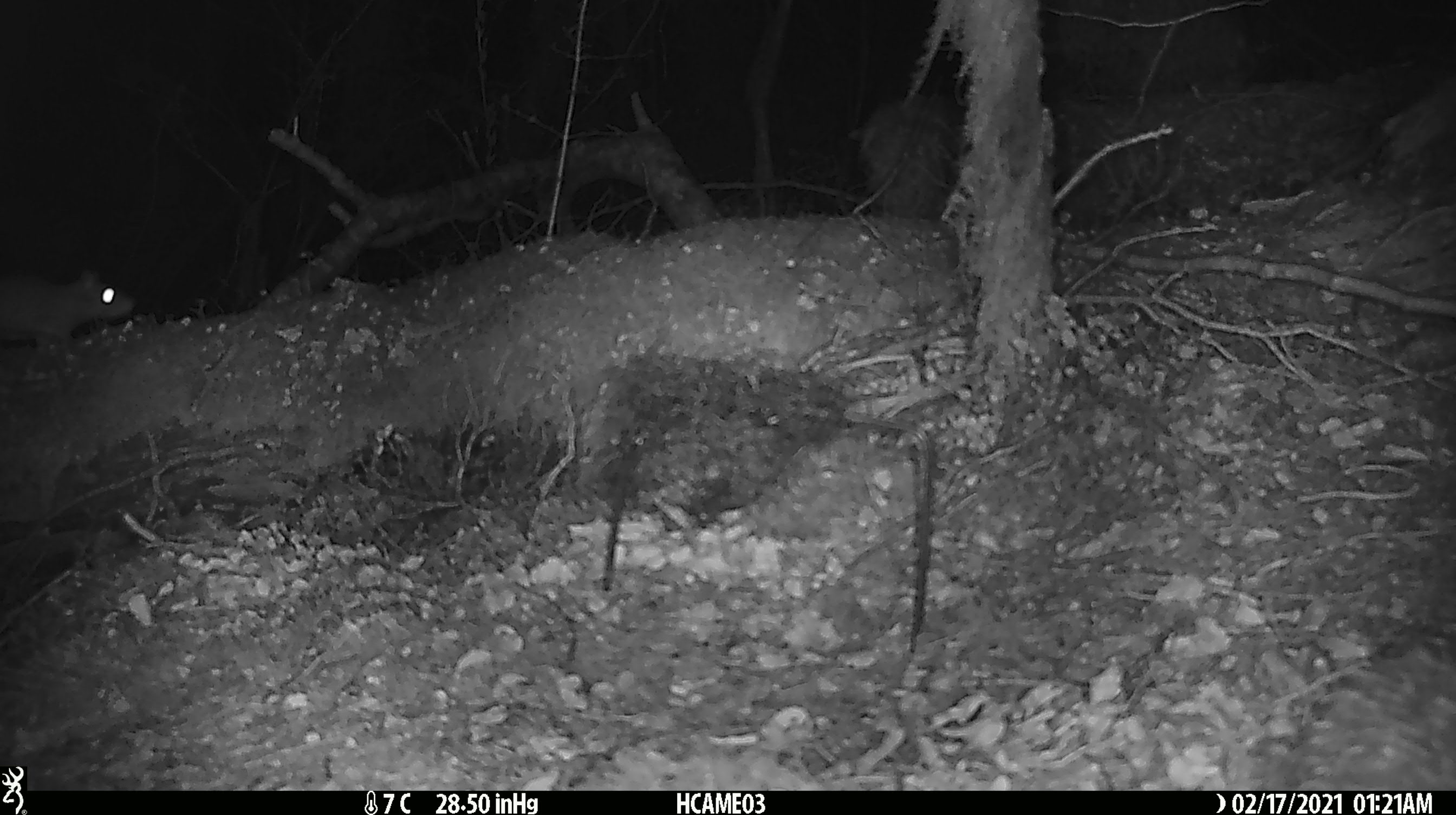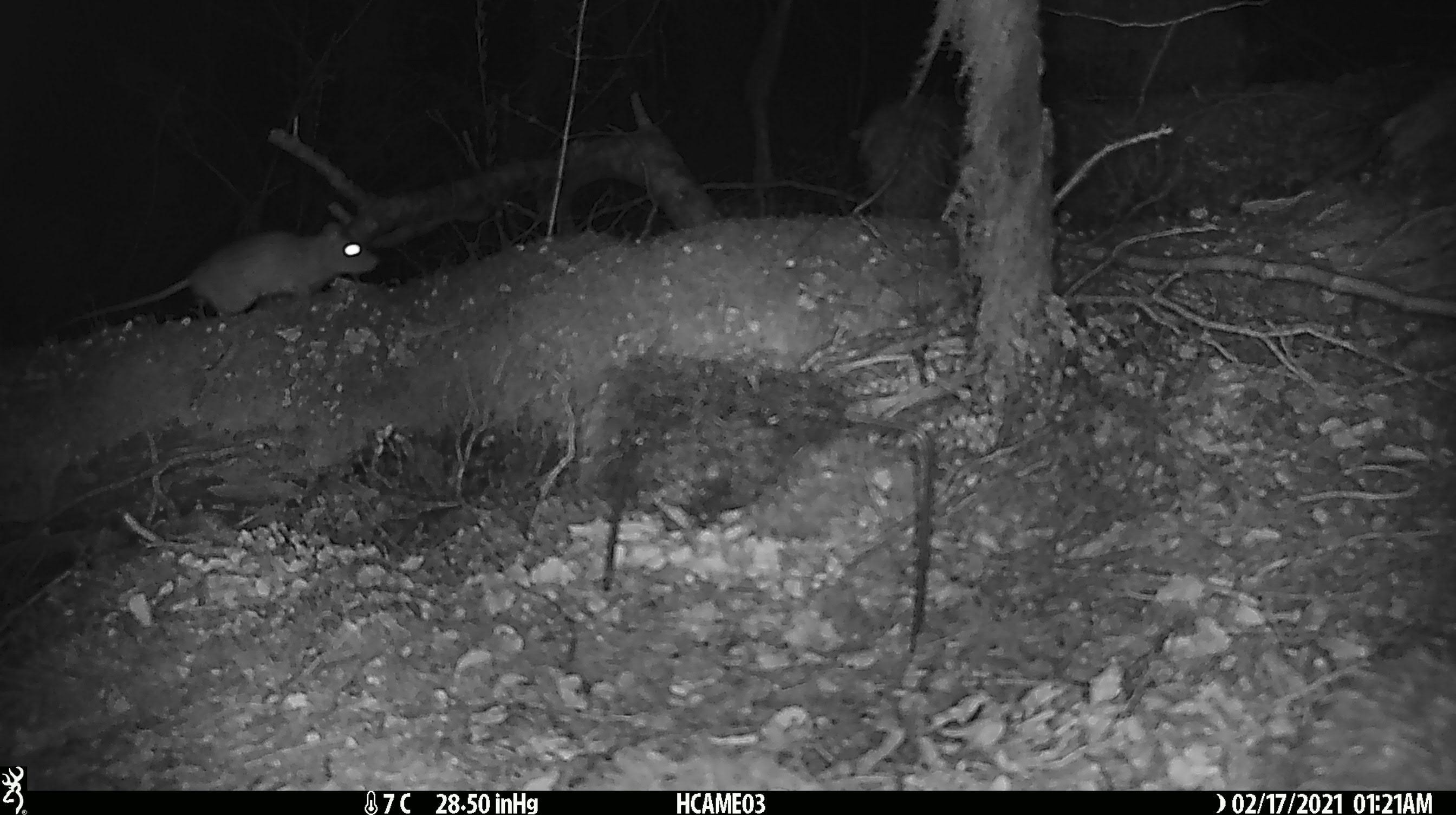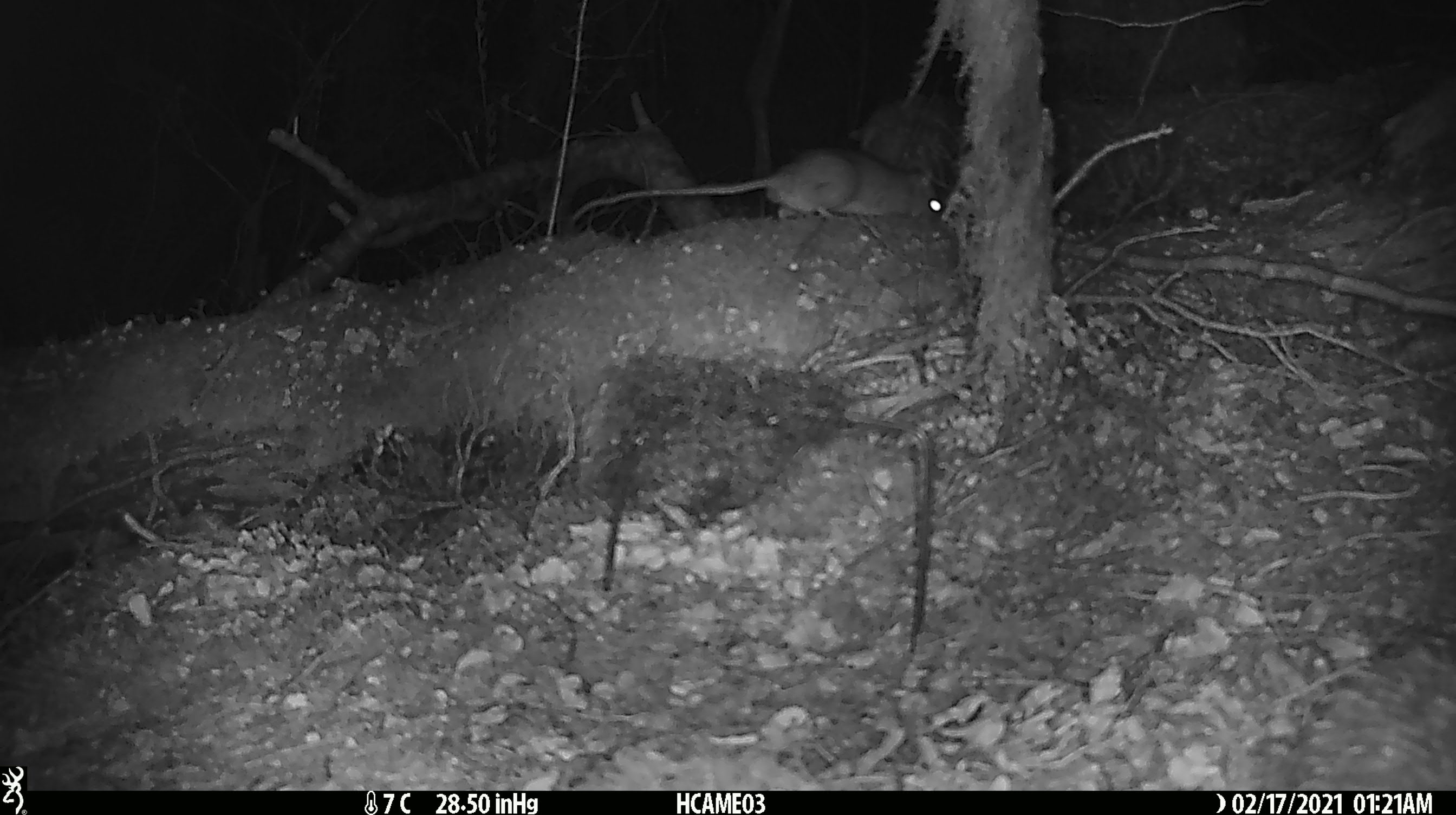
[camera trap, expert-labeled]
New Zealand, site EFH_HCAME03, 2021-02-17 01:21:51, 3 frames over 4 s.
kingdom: Animalia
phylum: Chordata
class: Mammalia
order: Rodentia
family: Muridae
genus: Rattus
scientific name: Rattus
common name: rat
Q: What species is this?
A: Rat (Rattus).